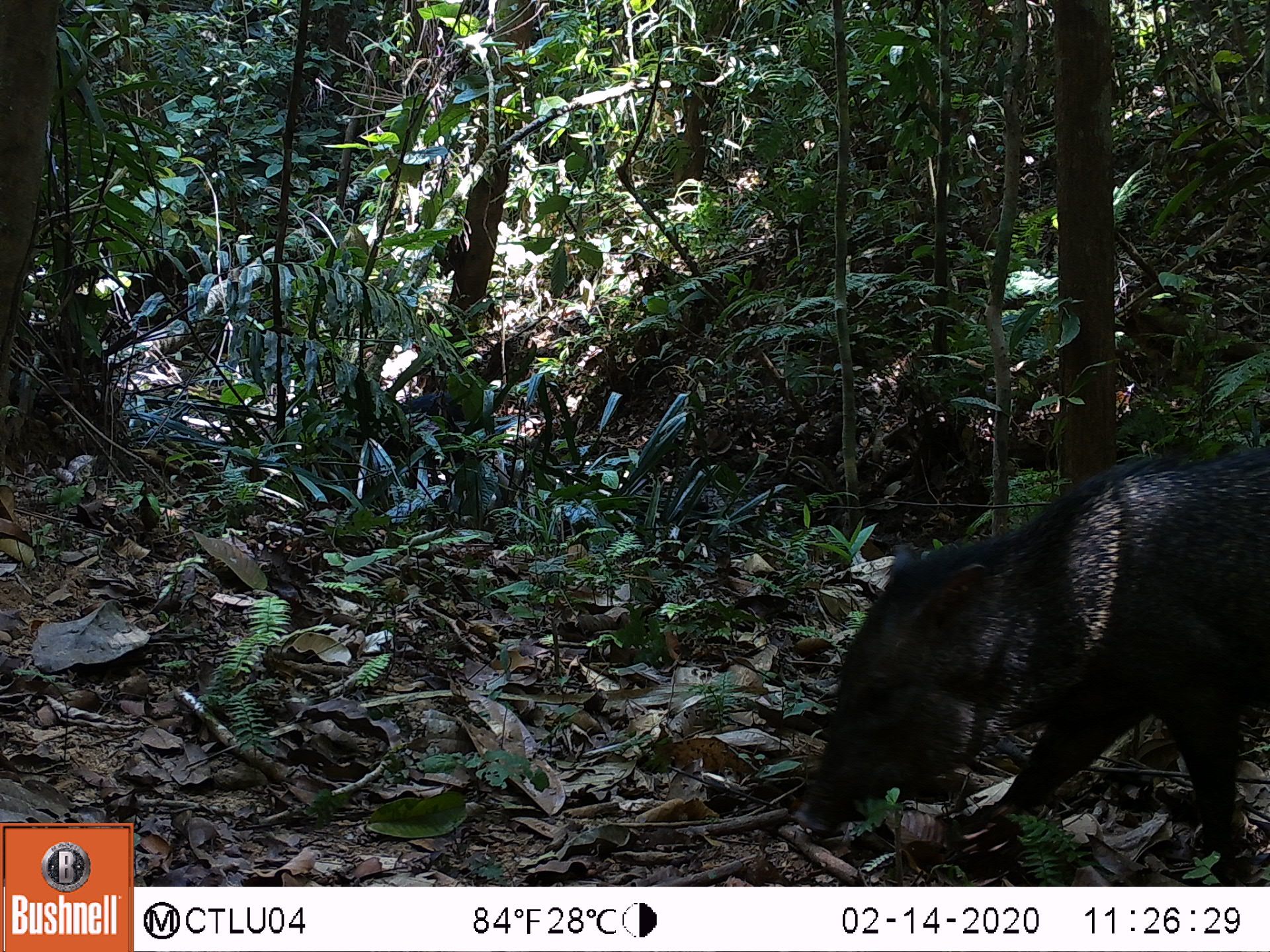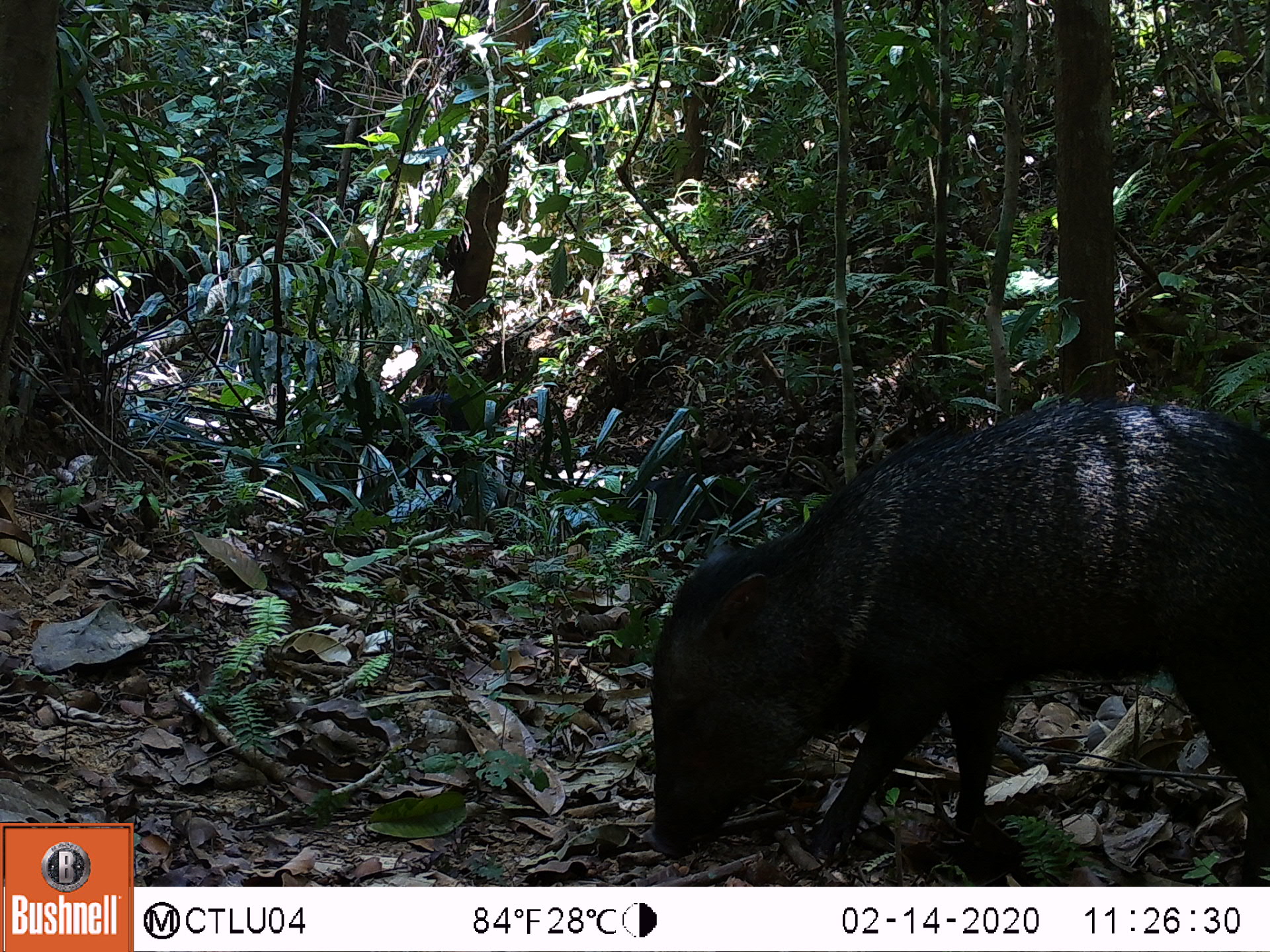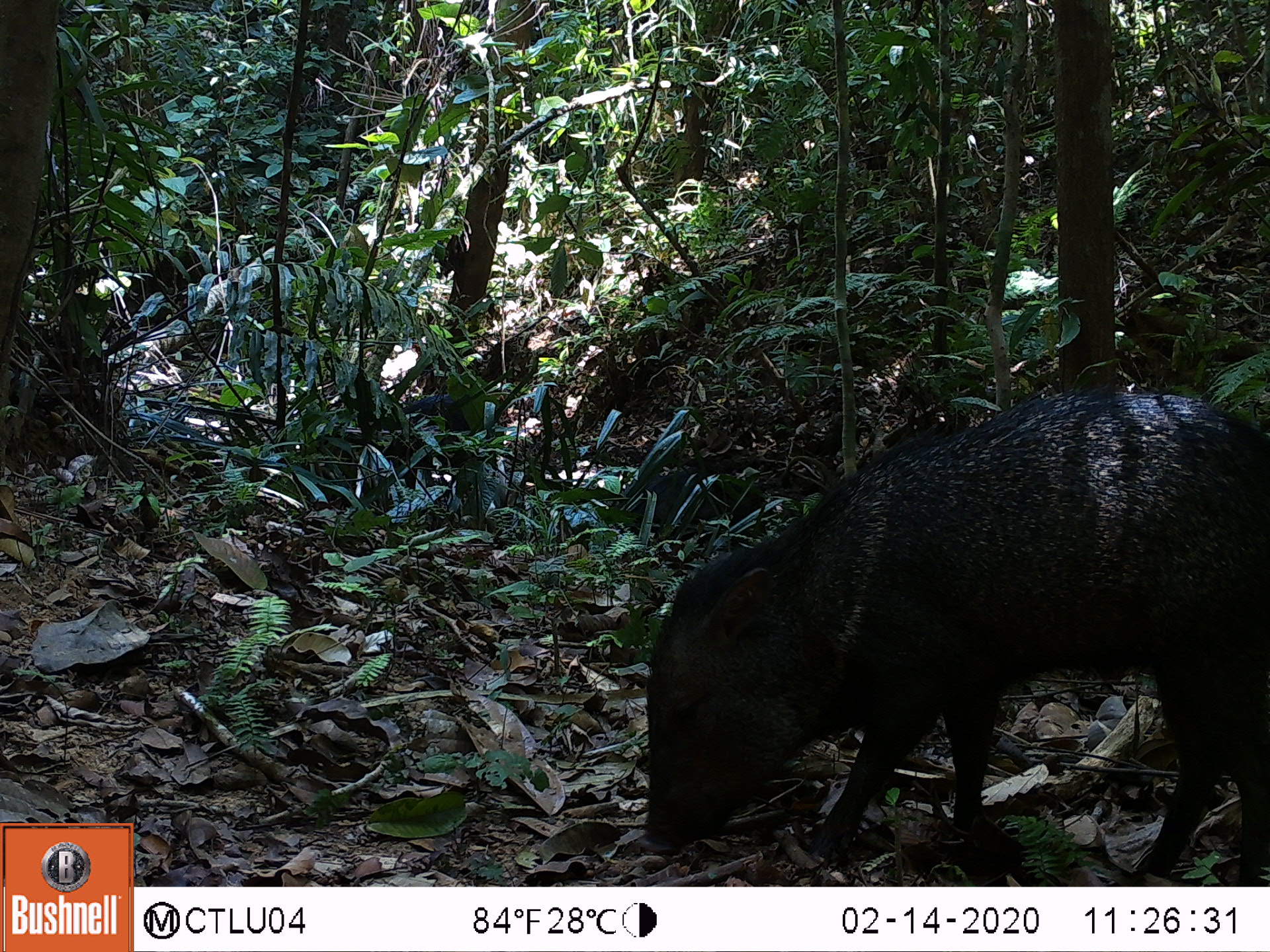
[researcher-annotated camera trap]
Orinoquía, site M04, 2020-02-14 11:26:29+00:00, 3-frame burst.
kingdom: Animalia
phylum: Chordata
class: Mammalia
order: Artiodactyla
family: Tayassuidae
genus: Pecari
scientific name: Pecari tajacu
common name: collared peccary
Collared peccary (Pecari tajacu).